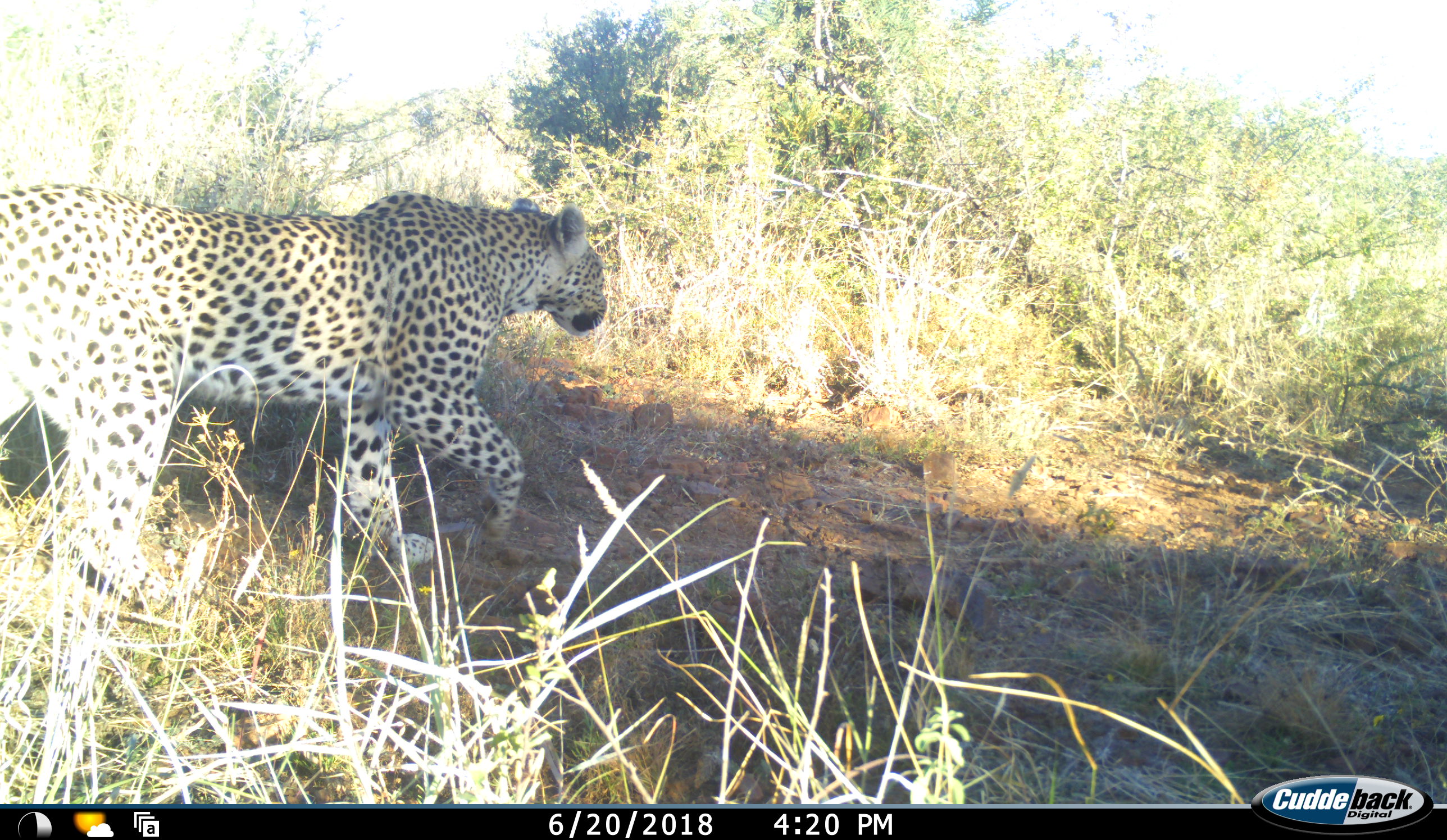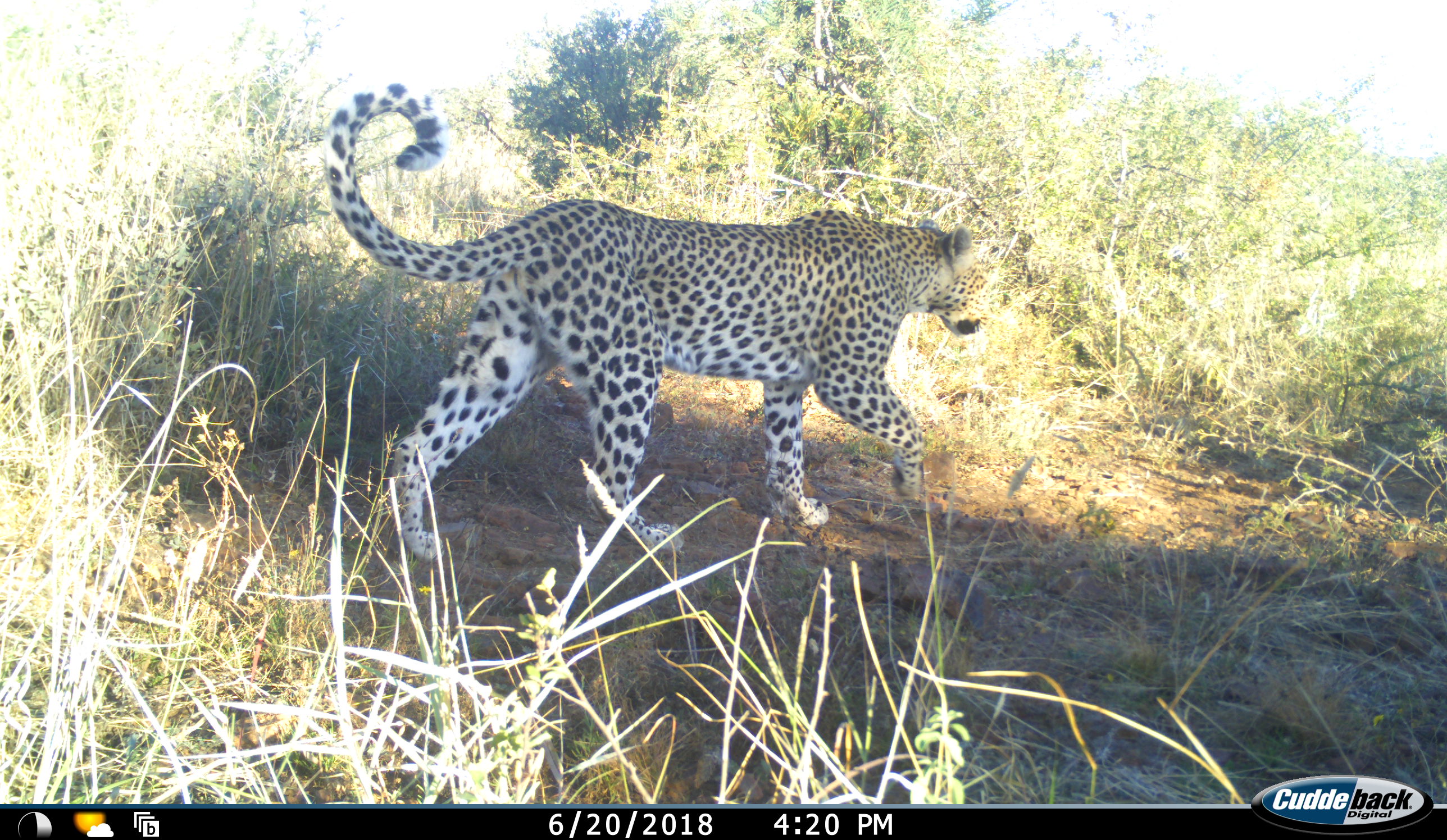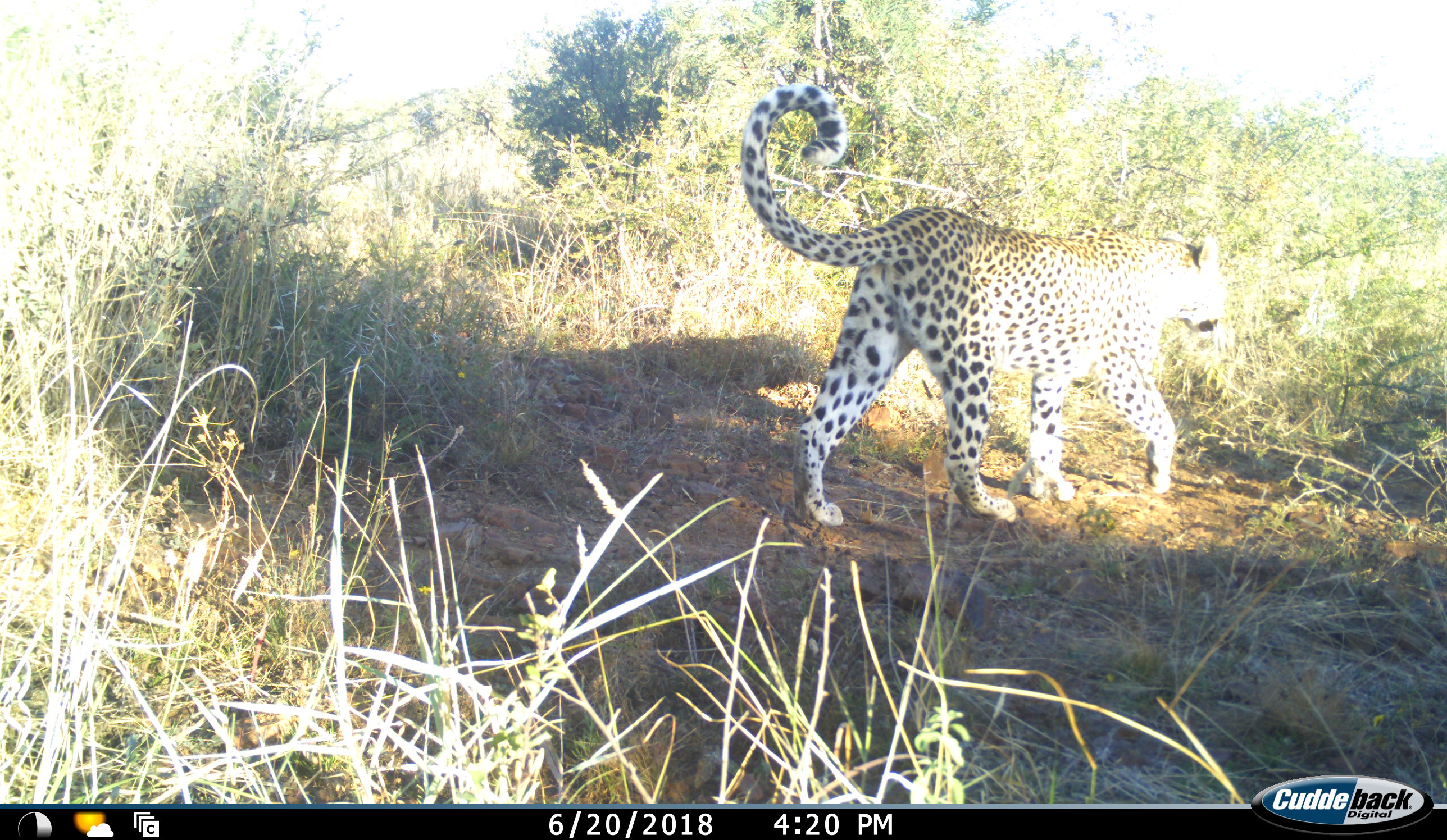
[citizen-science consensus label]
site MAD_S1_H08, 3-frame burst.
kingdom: Animalia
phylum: Chordata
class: Mammalia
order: Carnivora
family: Felidae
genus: Panthera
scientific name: Panthera pardus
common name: leopard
Leopard (Panthera pardus), count 1. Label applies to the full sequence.